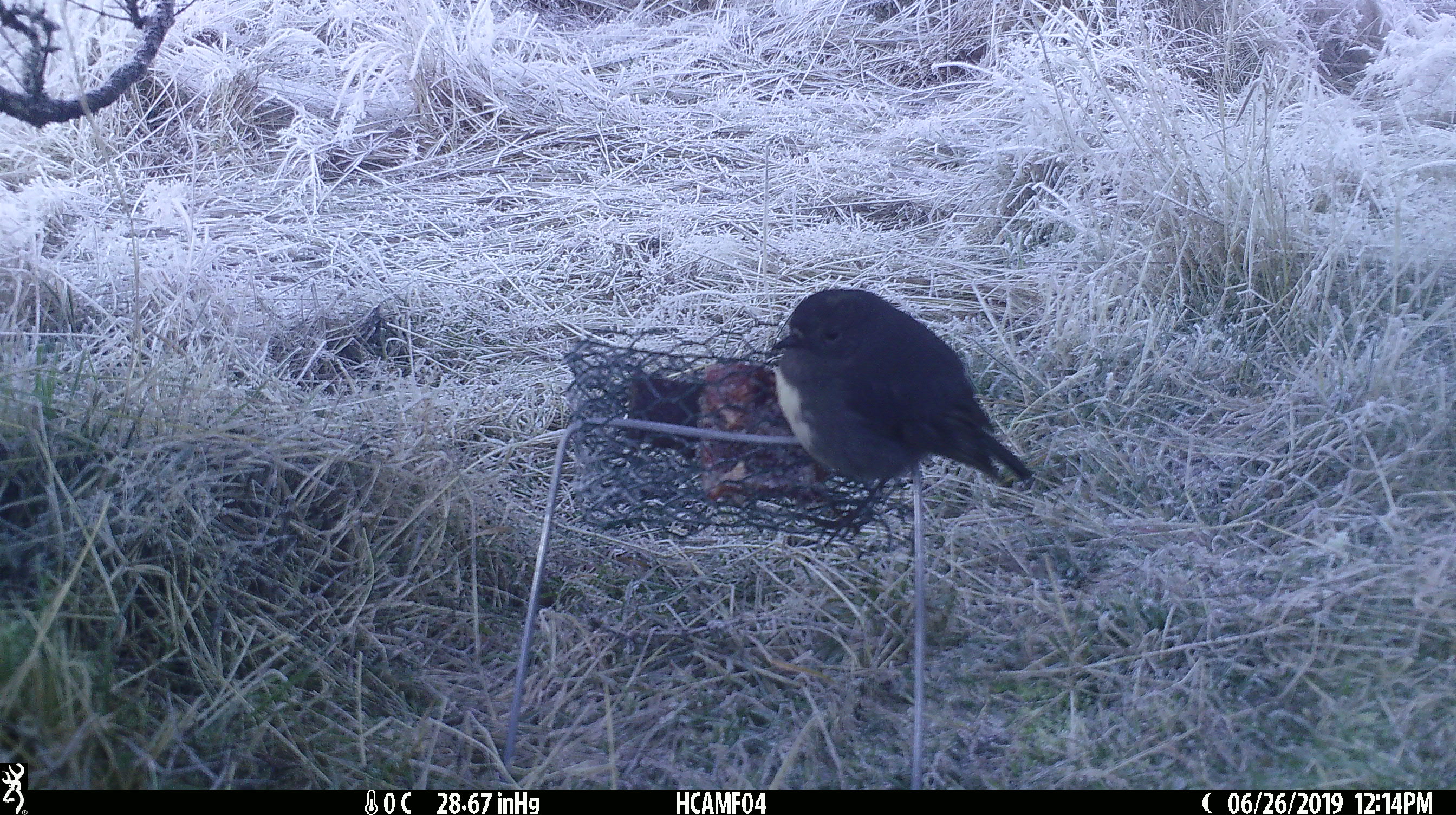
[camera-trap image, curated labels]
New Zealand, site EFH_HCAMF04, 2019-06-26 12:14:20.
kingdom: Animalia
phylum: Chordata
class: Aves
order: Passeriformes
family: Petroicidae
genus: Petroica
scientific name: Petroica australis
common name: new zealand robin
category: robin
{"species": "robin (new zealand robin) (Petroica australis)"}